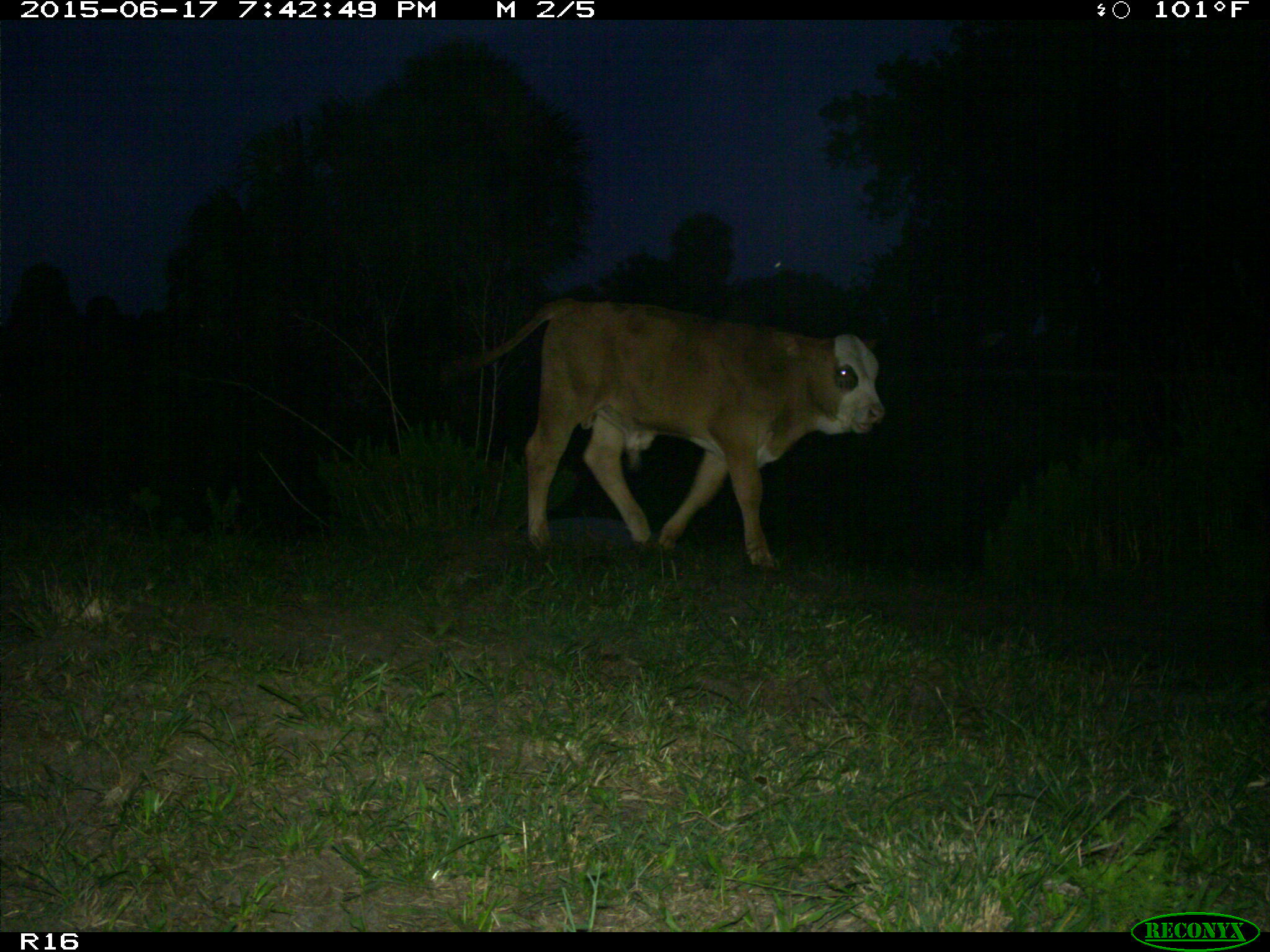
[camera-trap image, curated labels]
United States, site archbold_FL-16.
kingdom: Animalia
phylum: Chordata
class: Mammalia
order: Artiodactyla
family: Bovidae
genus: Bos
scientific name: Bos taurus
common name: domestic cow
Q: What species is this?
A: Bos taurus (domestic cow).